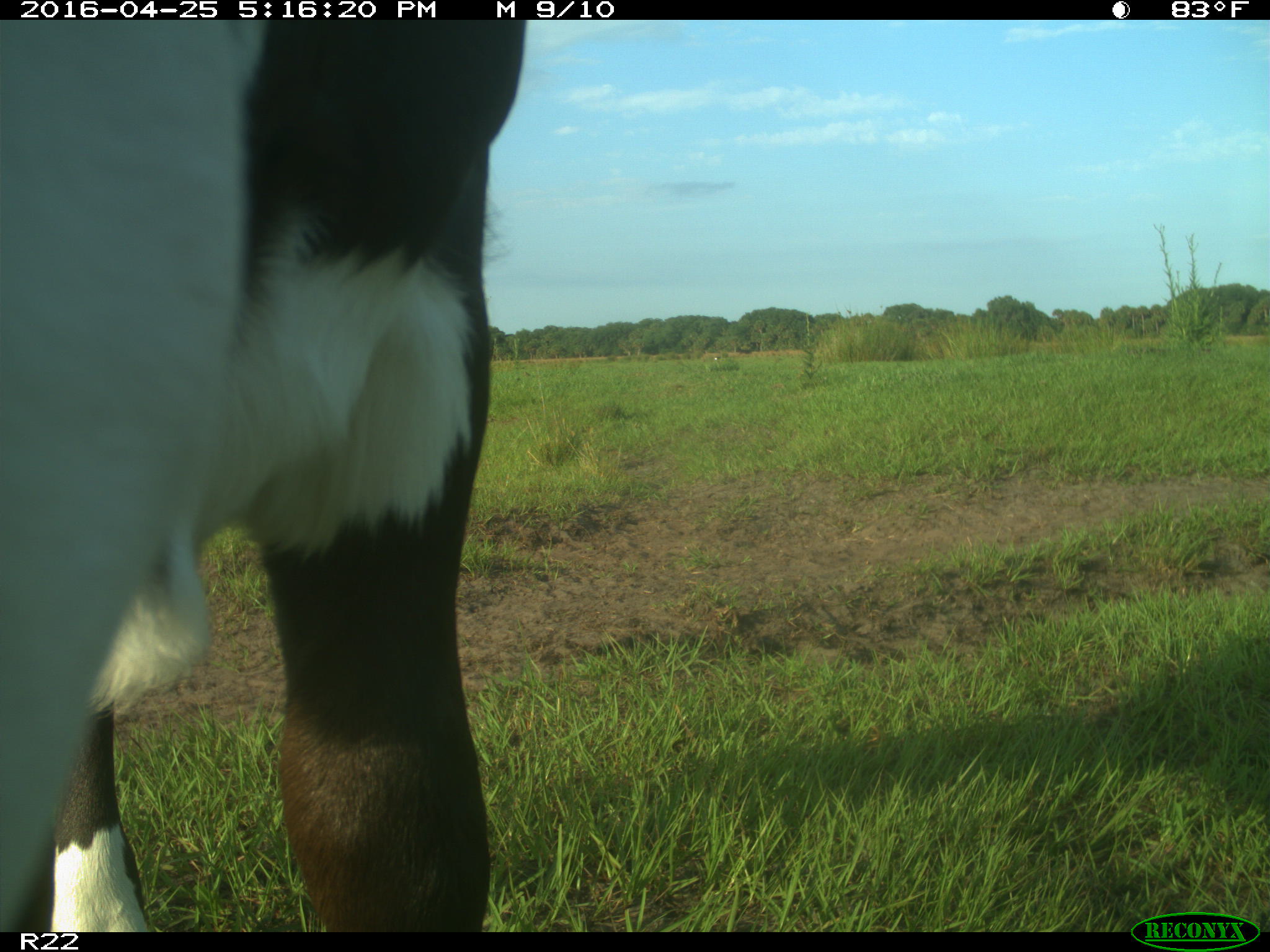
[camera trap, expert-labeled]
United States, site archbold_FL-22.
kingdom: Animalia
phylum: Chordata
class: Mammalia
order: Artiodactyla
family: Bovidae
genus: Bos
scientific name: Bos taurus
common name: domestic cow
Bos taurus (domestic cow).